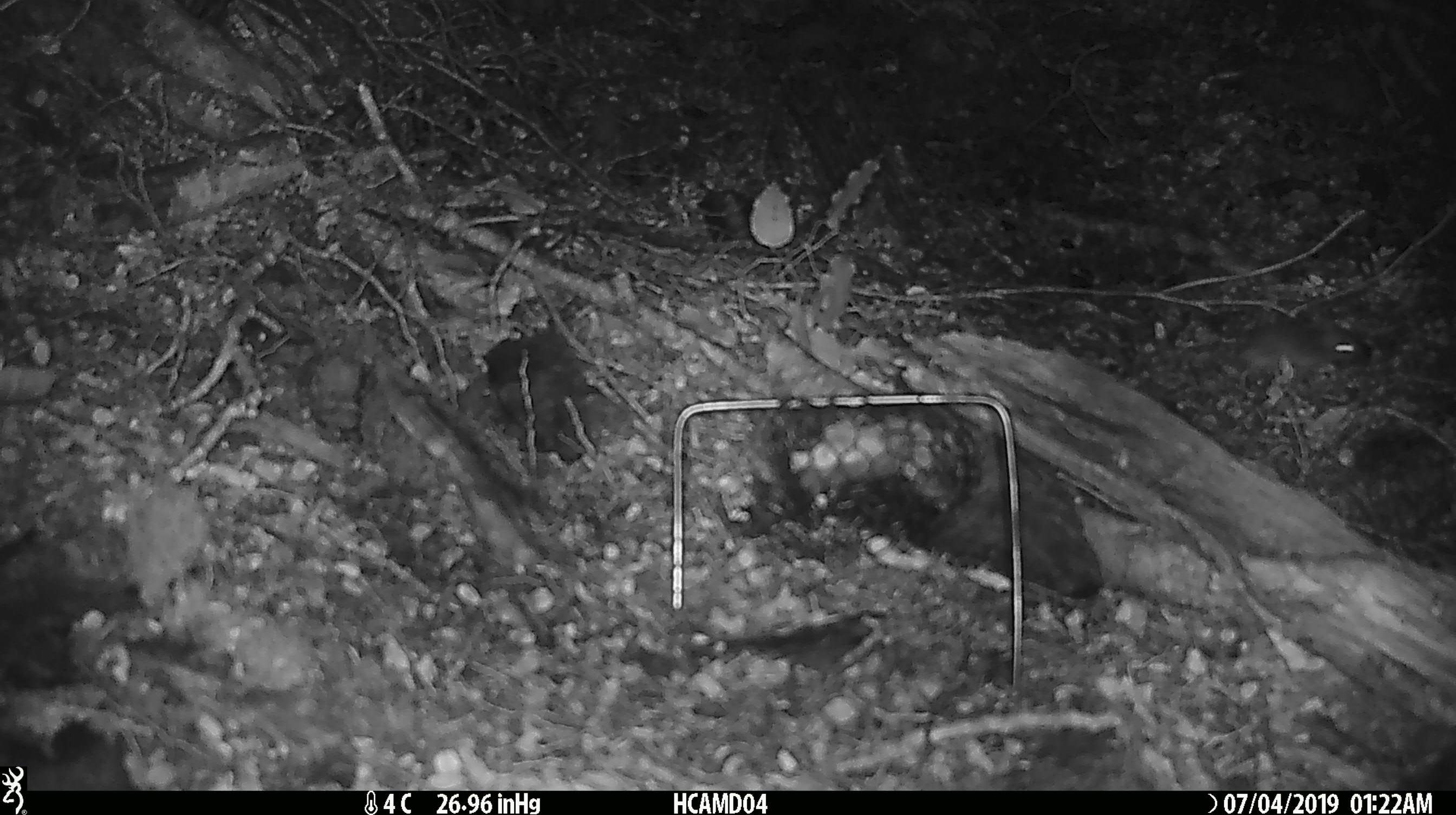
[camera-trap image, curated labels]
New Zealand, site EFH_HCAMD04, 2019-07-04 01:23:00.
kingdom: Animalia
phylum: Chordata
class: Mammalia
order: Rodentia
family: Muridae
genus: Mus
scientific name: Mus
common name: mouse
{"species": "mouse (Mus)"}